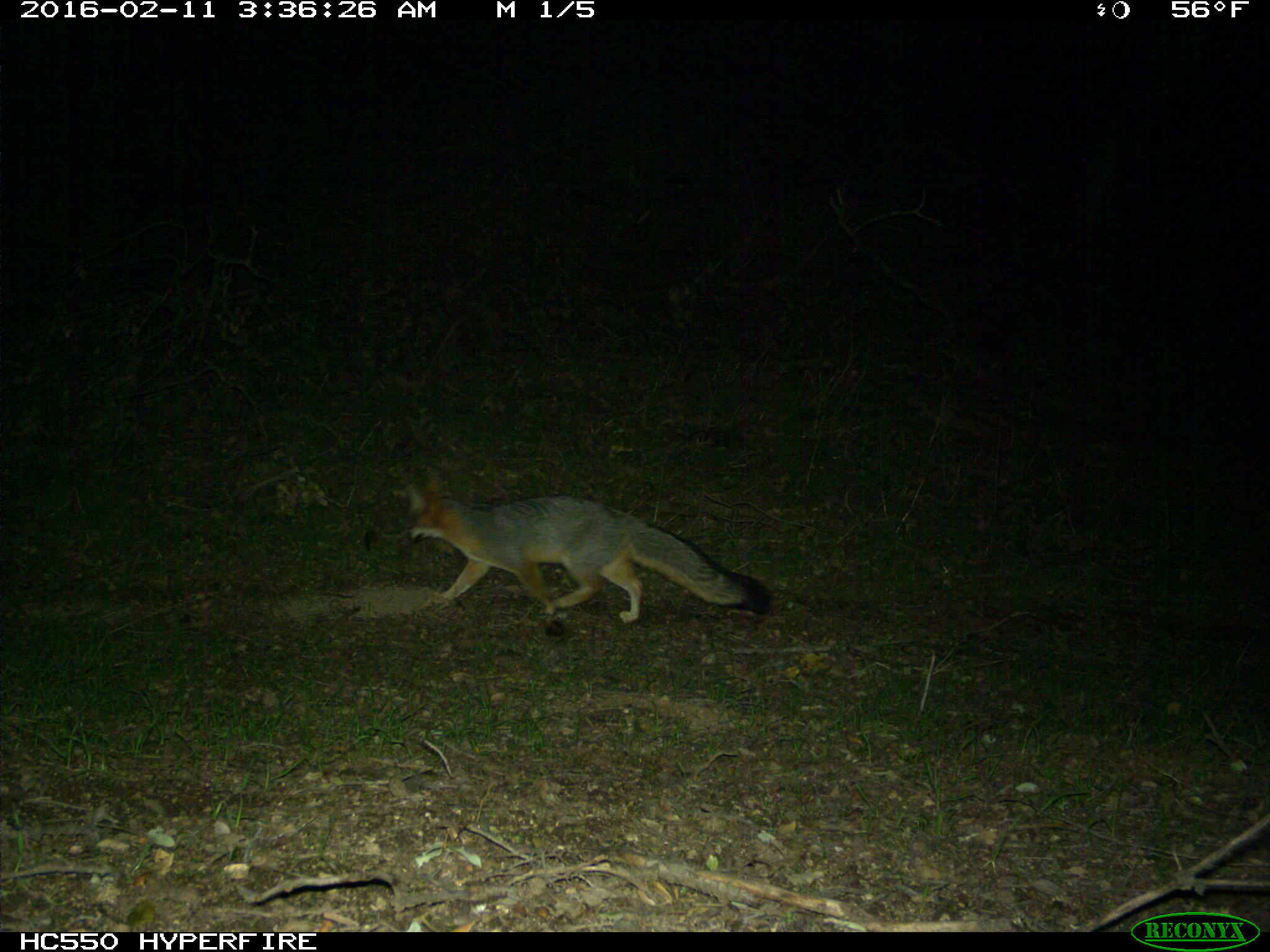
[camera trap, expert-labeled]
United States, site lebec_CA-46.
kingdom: Animalia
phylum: Chordata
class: Mammalia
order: Carnivora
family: Canidae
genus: Urocyon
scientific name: Urocyon cinereoargenteus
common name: gray fox